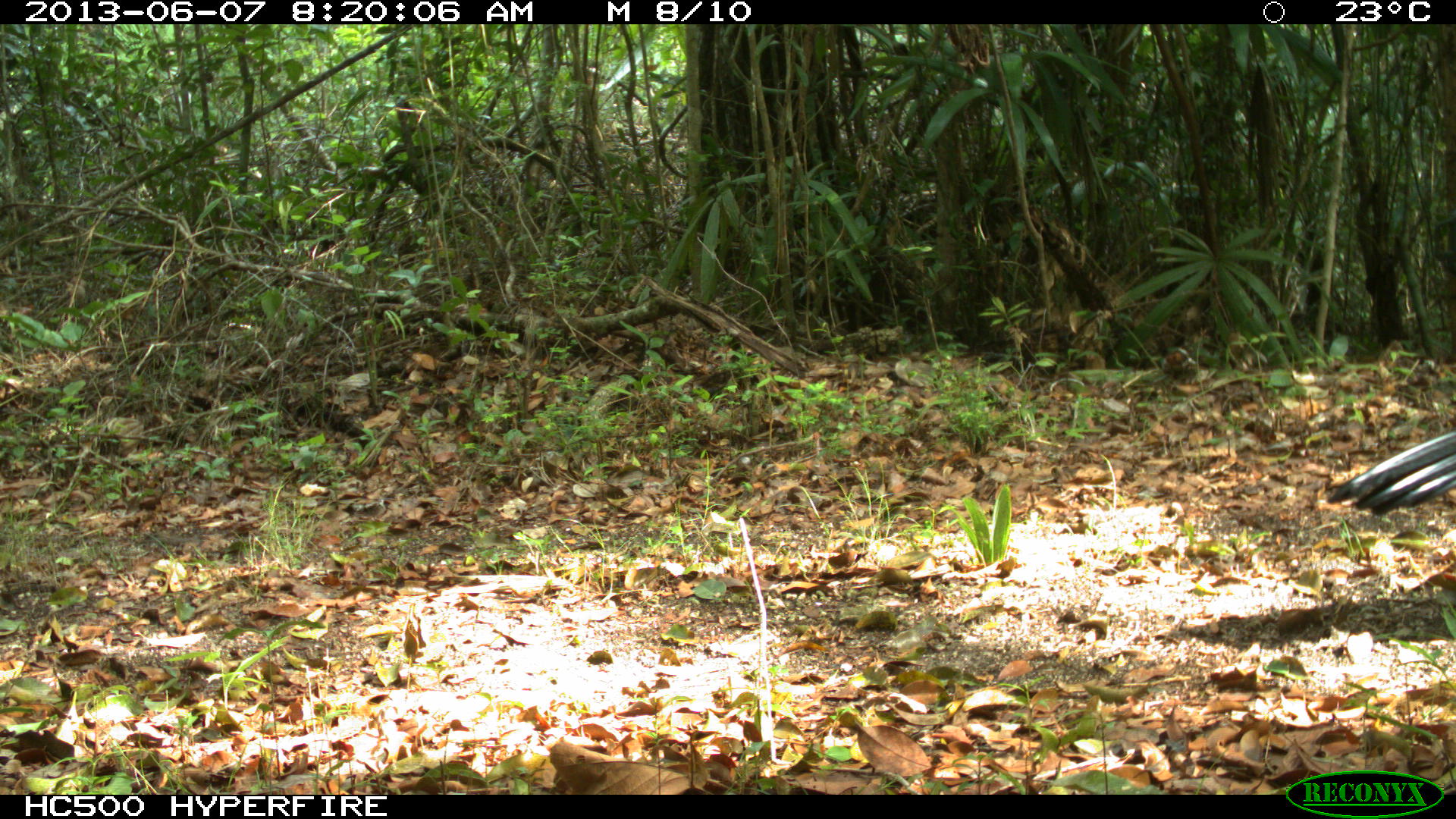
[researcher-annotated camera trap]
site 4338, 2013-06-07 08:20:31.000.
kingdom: Animalia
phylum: Chordata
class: Aves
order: Galliformes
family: Cracidae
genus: Crax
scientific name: Crax rubra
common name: great curassow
Crax rubra (great curassow), count 1, sex male.